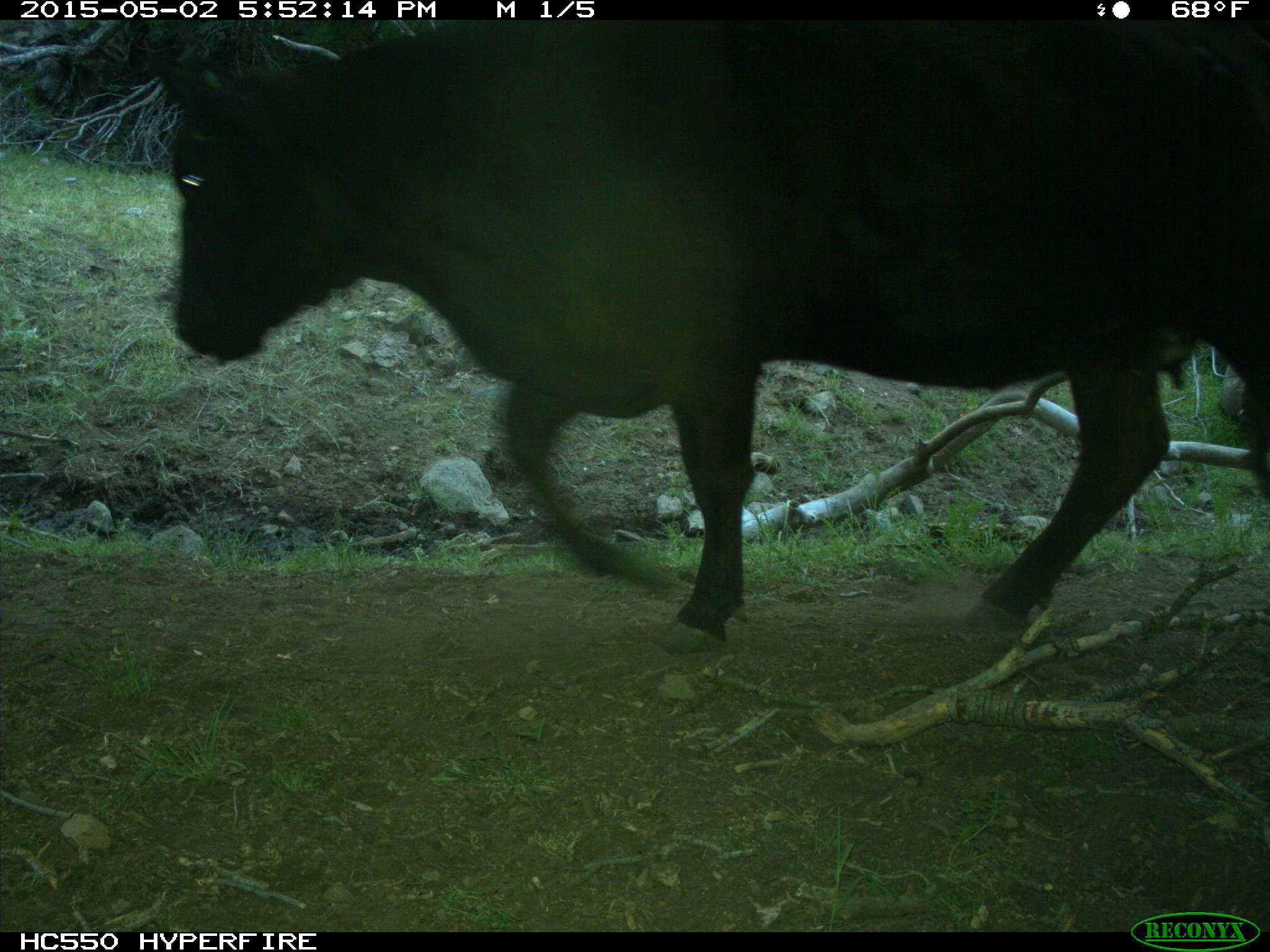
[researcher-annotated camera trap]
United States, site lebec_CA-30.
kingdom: Animalia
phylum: Chordata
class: Mammalia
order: Artiodactyla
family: Bovidae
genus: Bos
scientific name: Bos taurus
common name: domestic cow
Bos taurus (domestic cow).